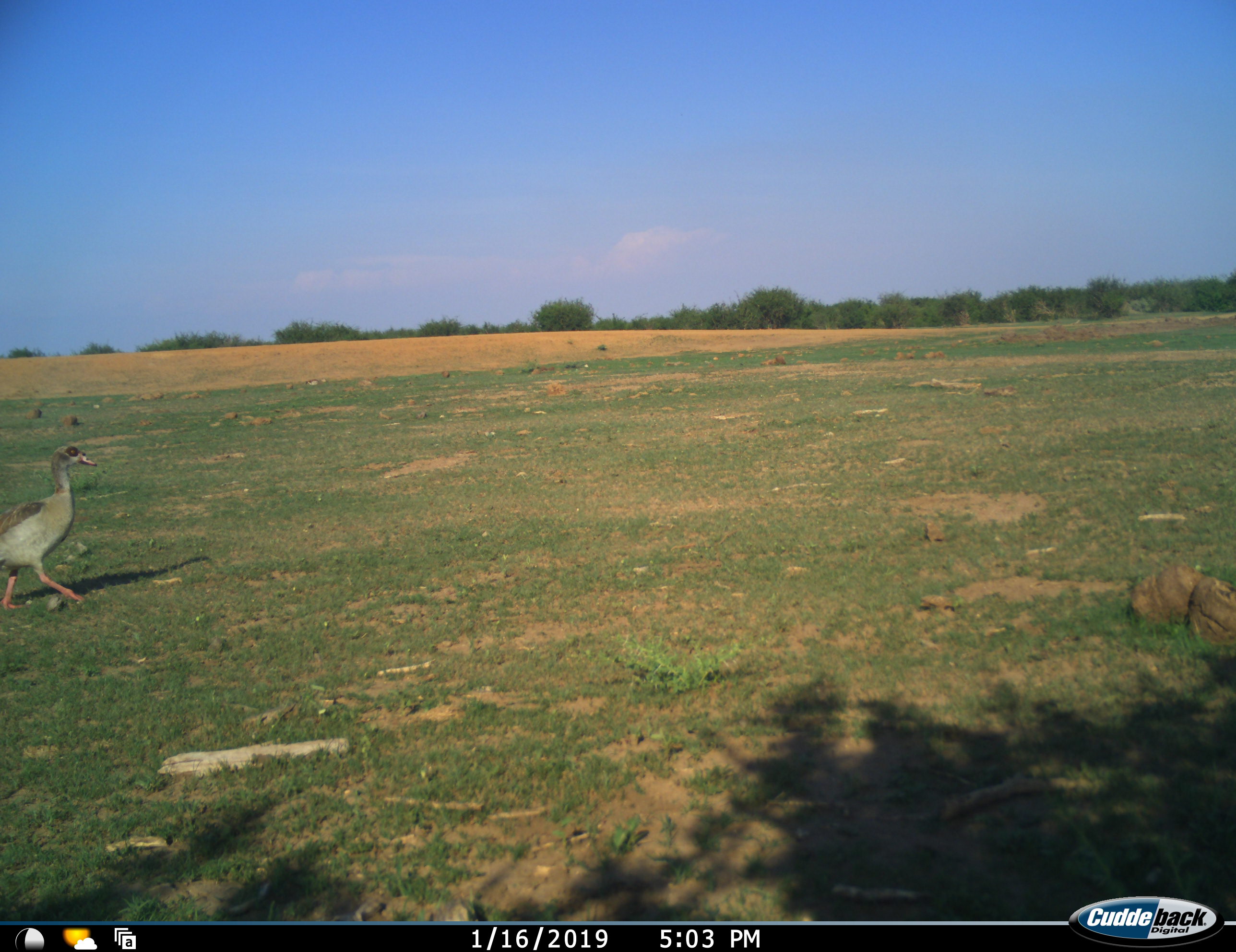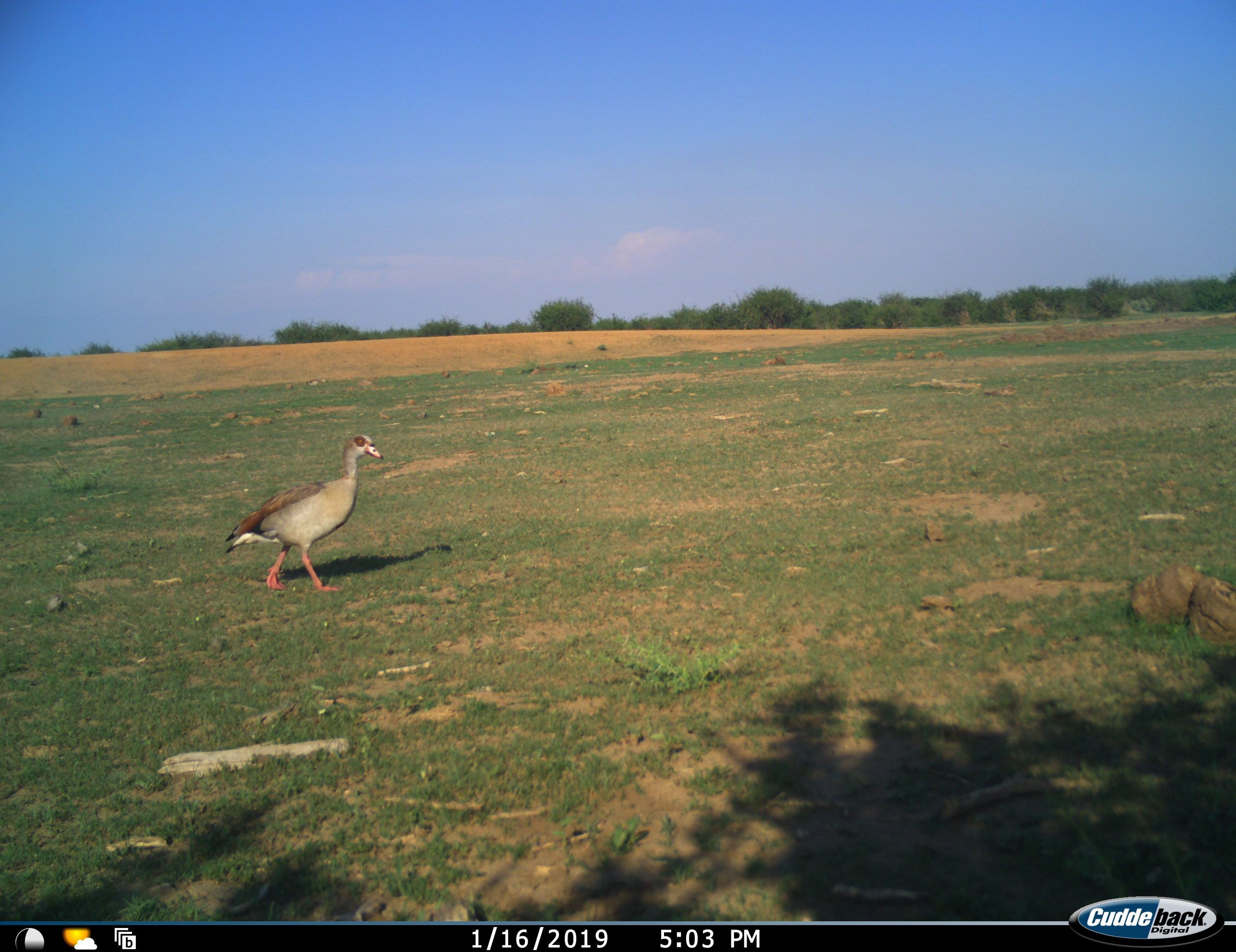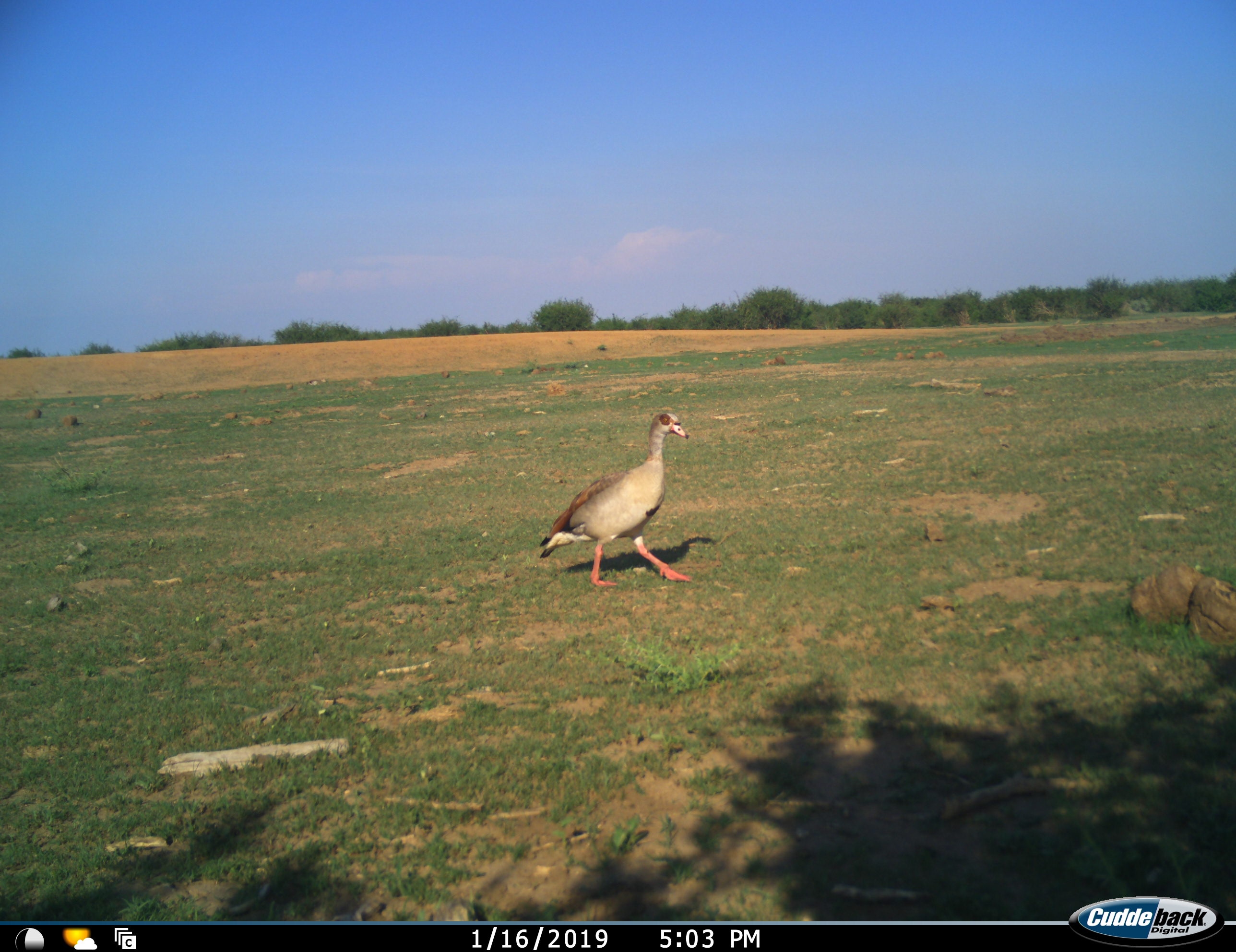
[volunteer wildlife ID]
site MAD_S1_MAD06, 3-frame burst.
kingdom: Animalia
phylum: Chordata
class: Aves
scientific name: Aves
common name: bird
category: birdother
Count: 1.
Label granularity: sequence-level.